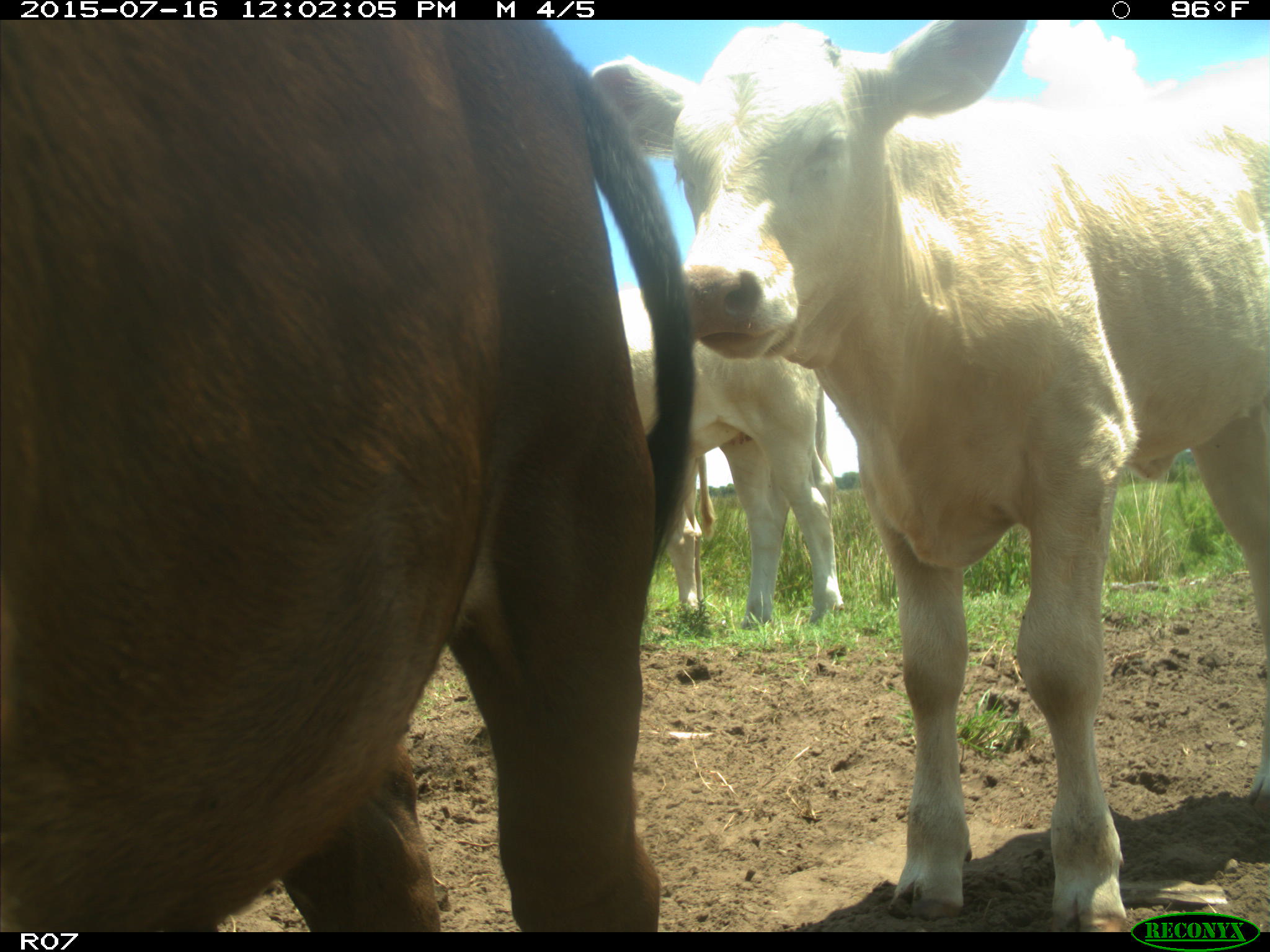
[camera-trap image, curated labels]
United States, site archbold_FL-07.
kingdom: Animalia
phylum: Chordata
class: Mammalia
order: Artiodactyla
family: Bovidae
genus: Bos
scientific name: Bos taurus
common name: domestic cow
Bos taurus (domestic cow).